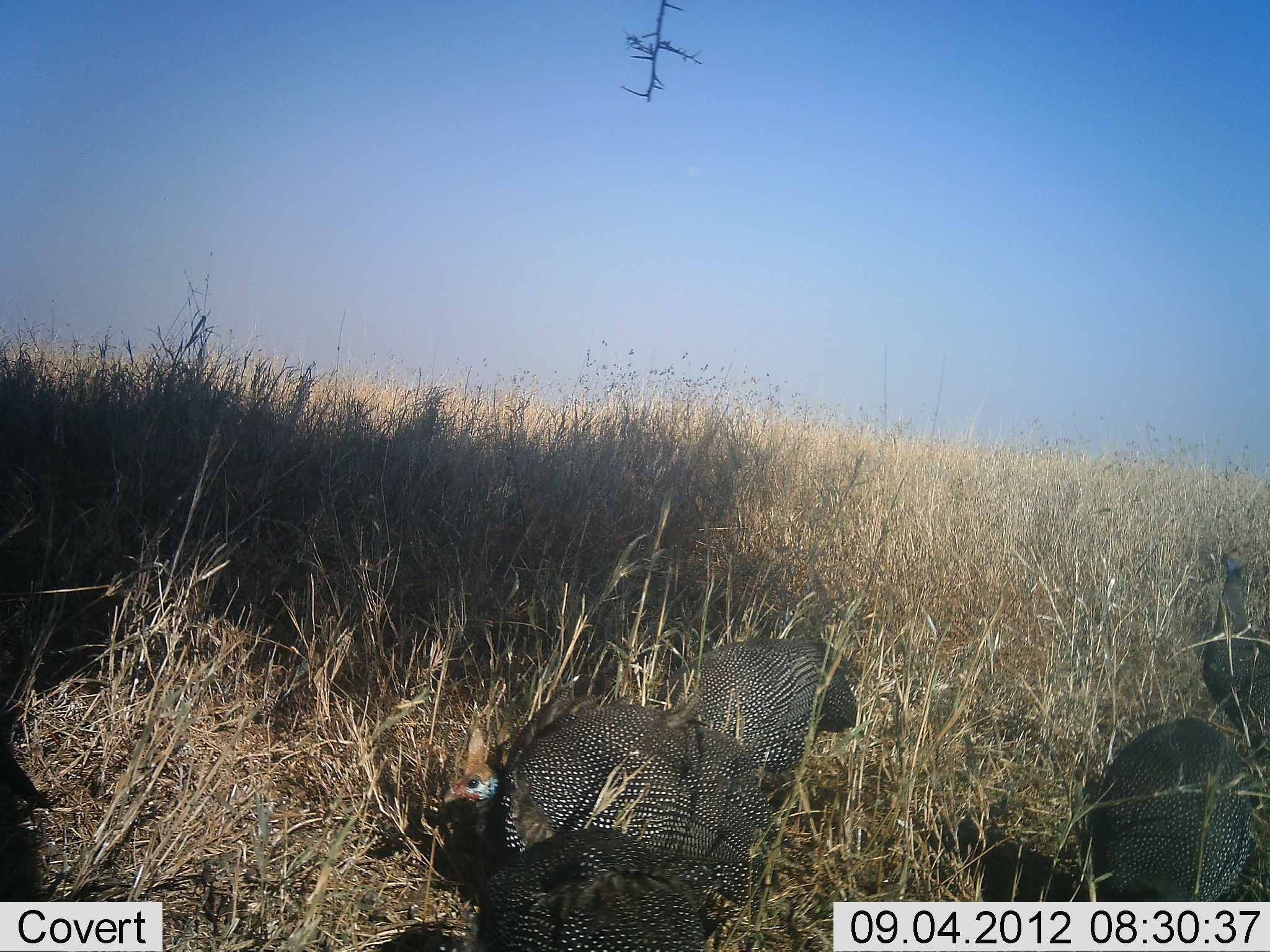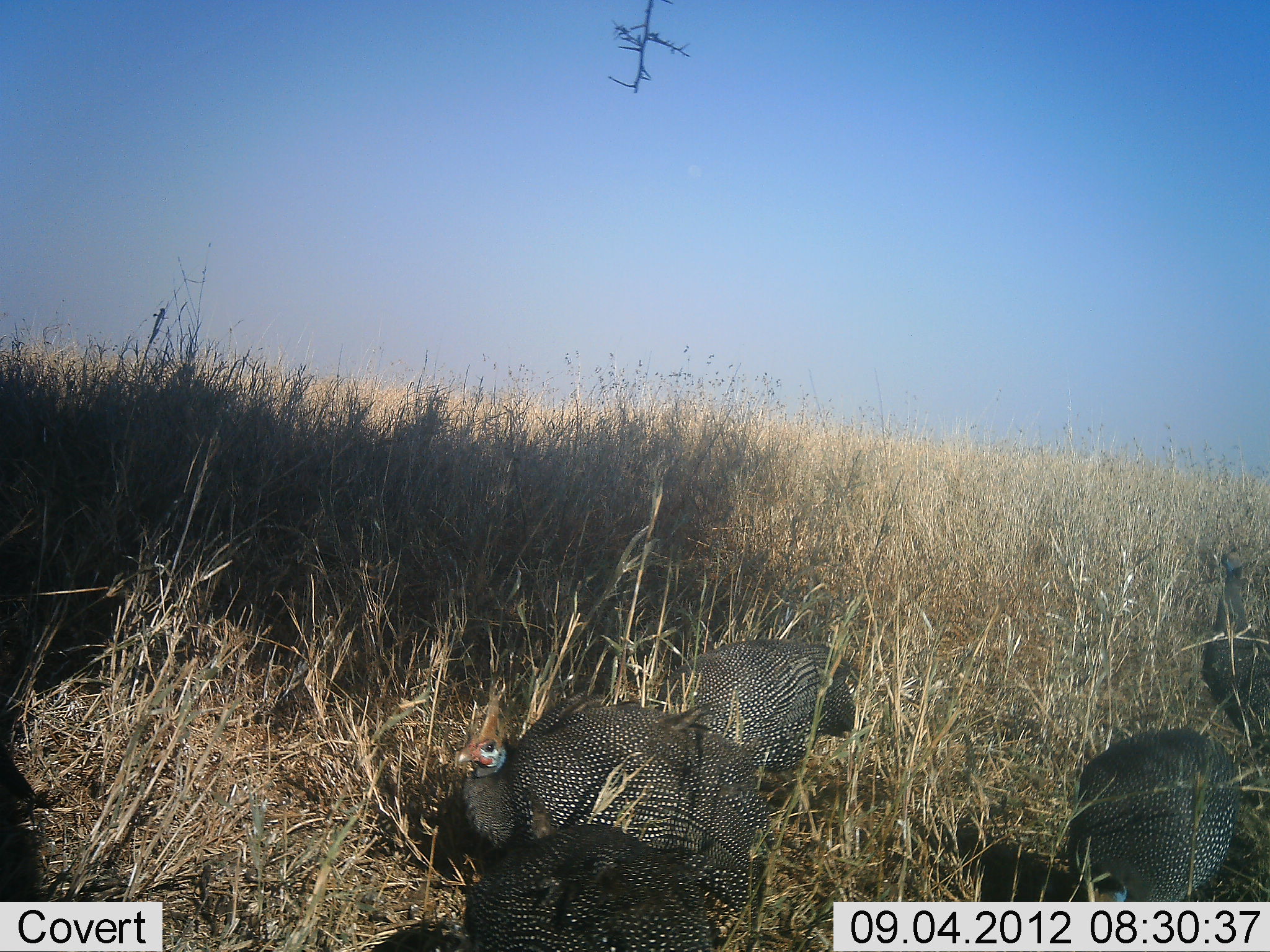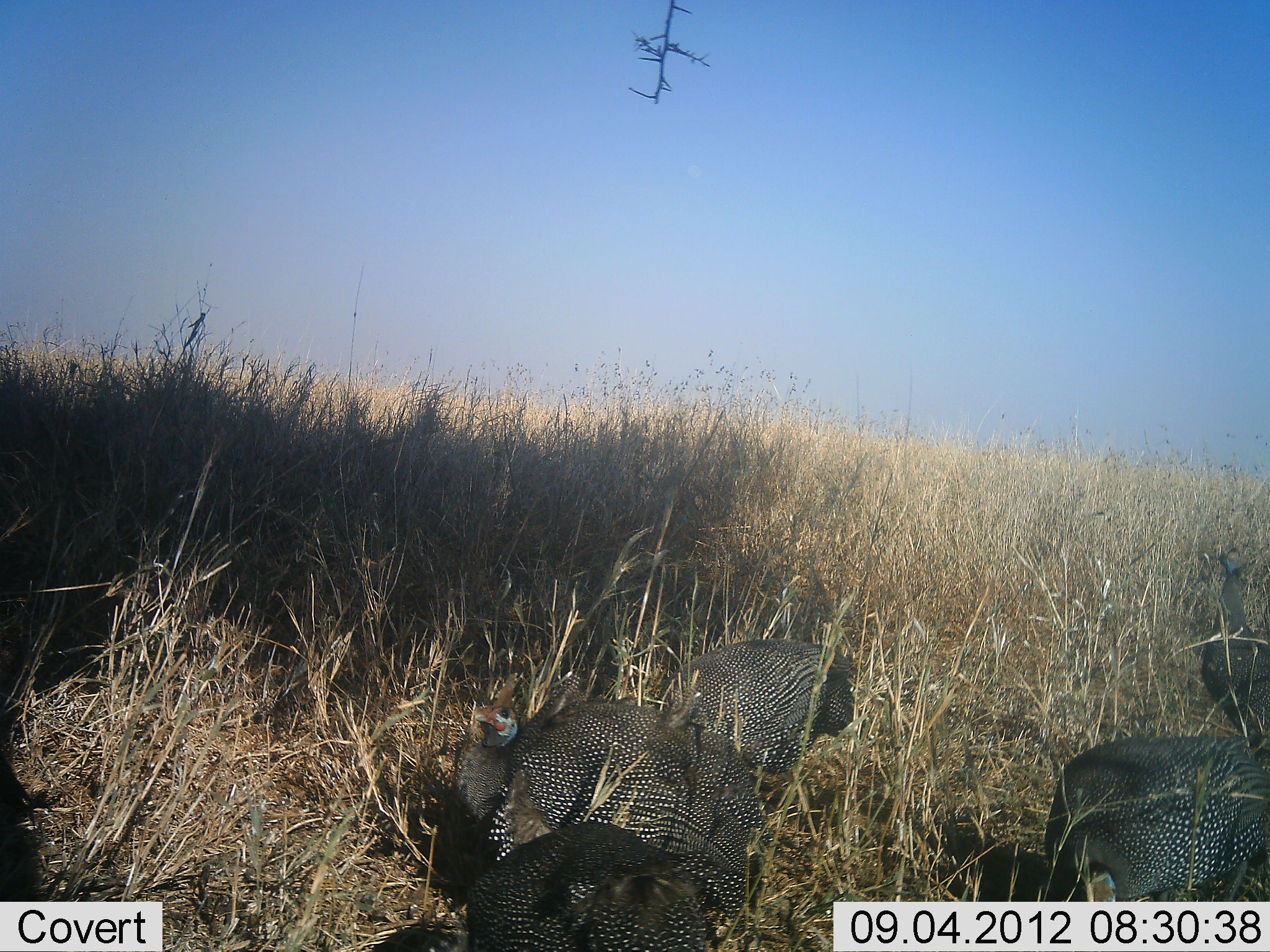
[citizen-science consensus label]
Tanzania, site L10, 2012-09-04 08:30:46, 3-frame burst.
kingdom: Animalia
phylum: Chordata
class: Aves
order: Galliformes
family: Numididae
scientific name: Numididae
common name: guinea fowl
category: guineafowl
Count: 5.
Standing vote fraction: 40%.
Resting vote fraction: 0%.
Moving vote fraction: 20%.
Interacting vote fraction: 0%.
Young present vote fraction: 0%.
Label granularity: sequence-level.